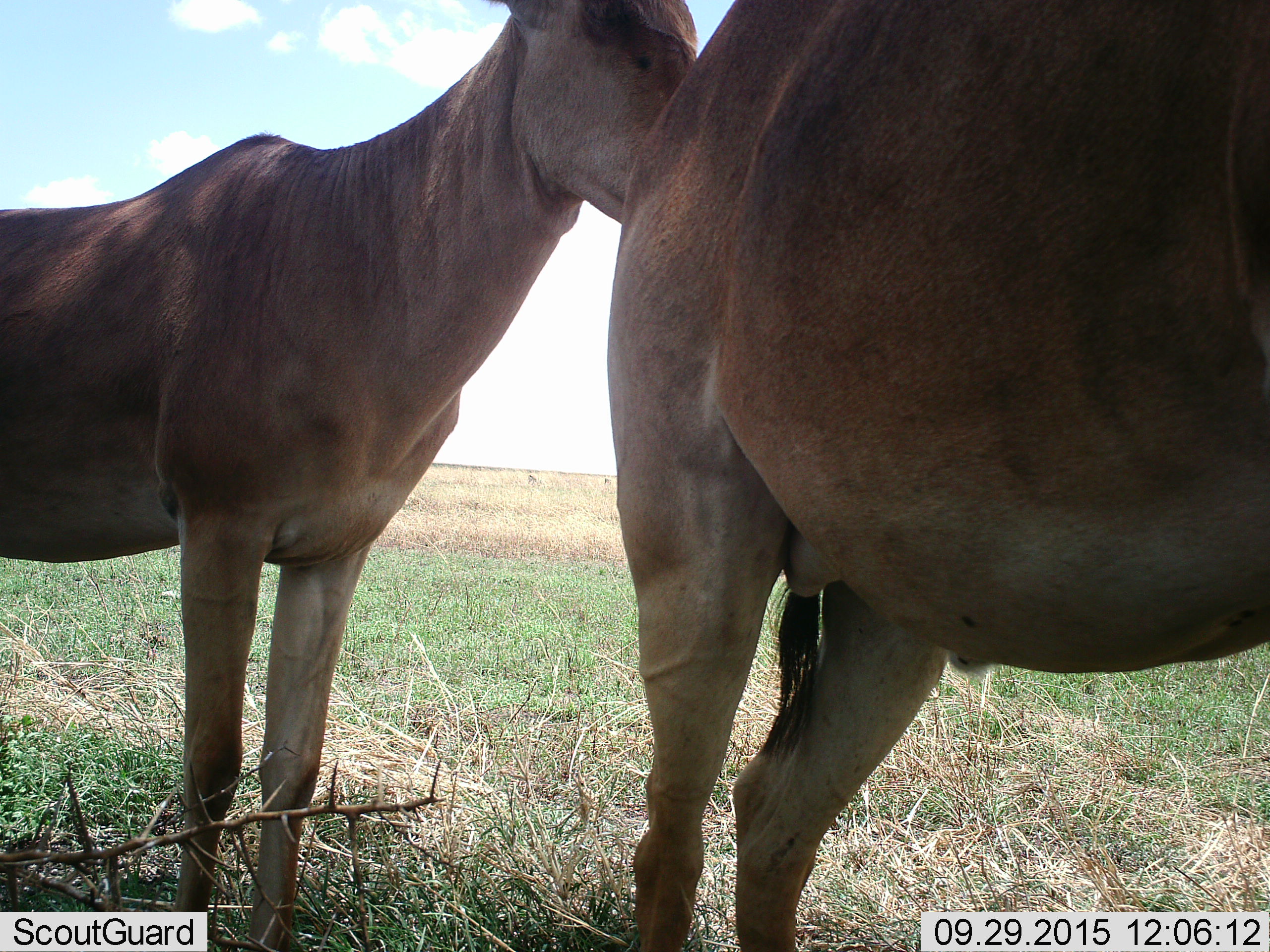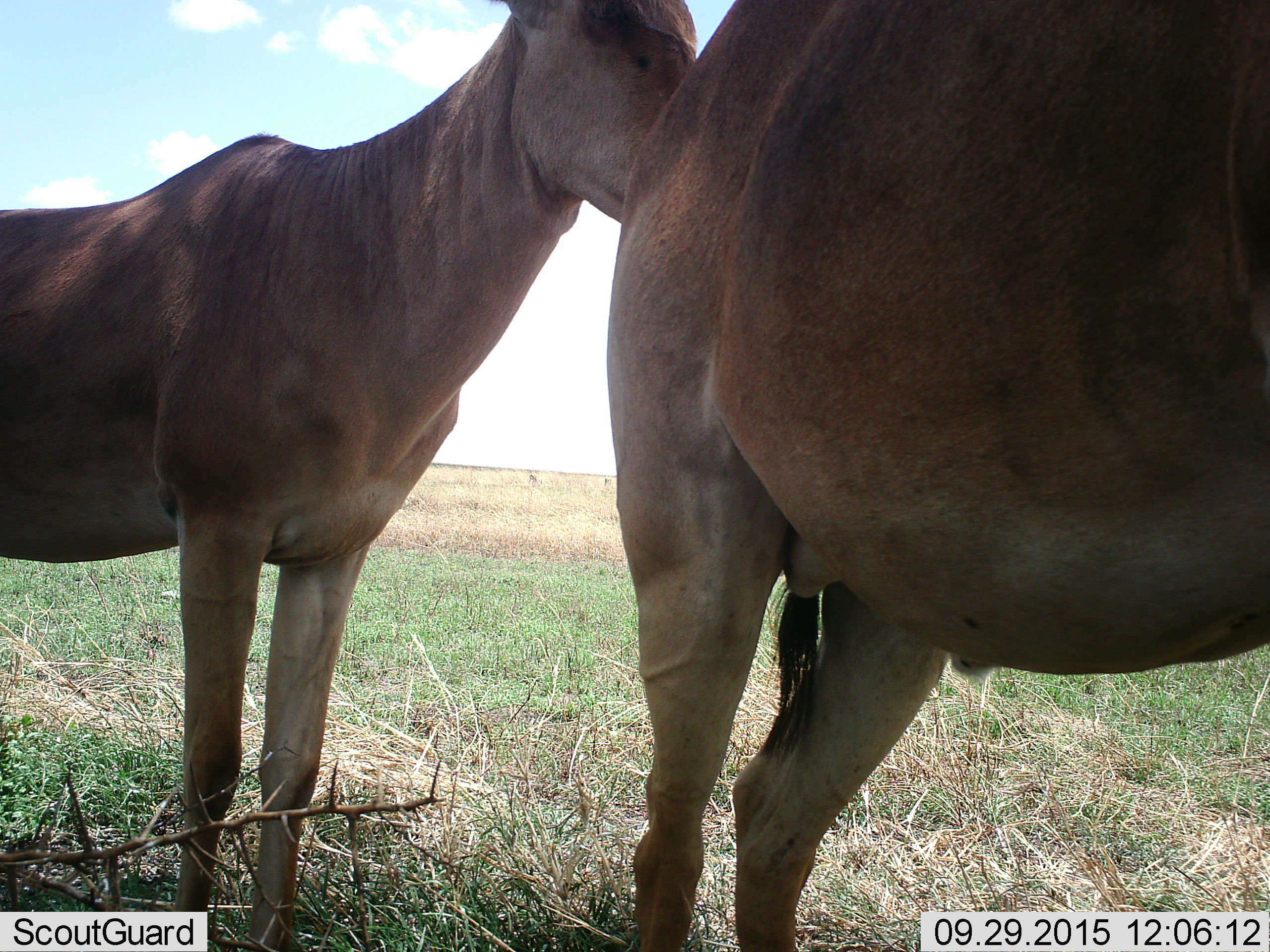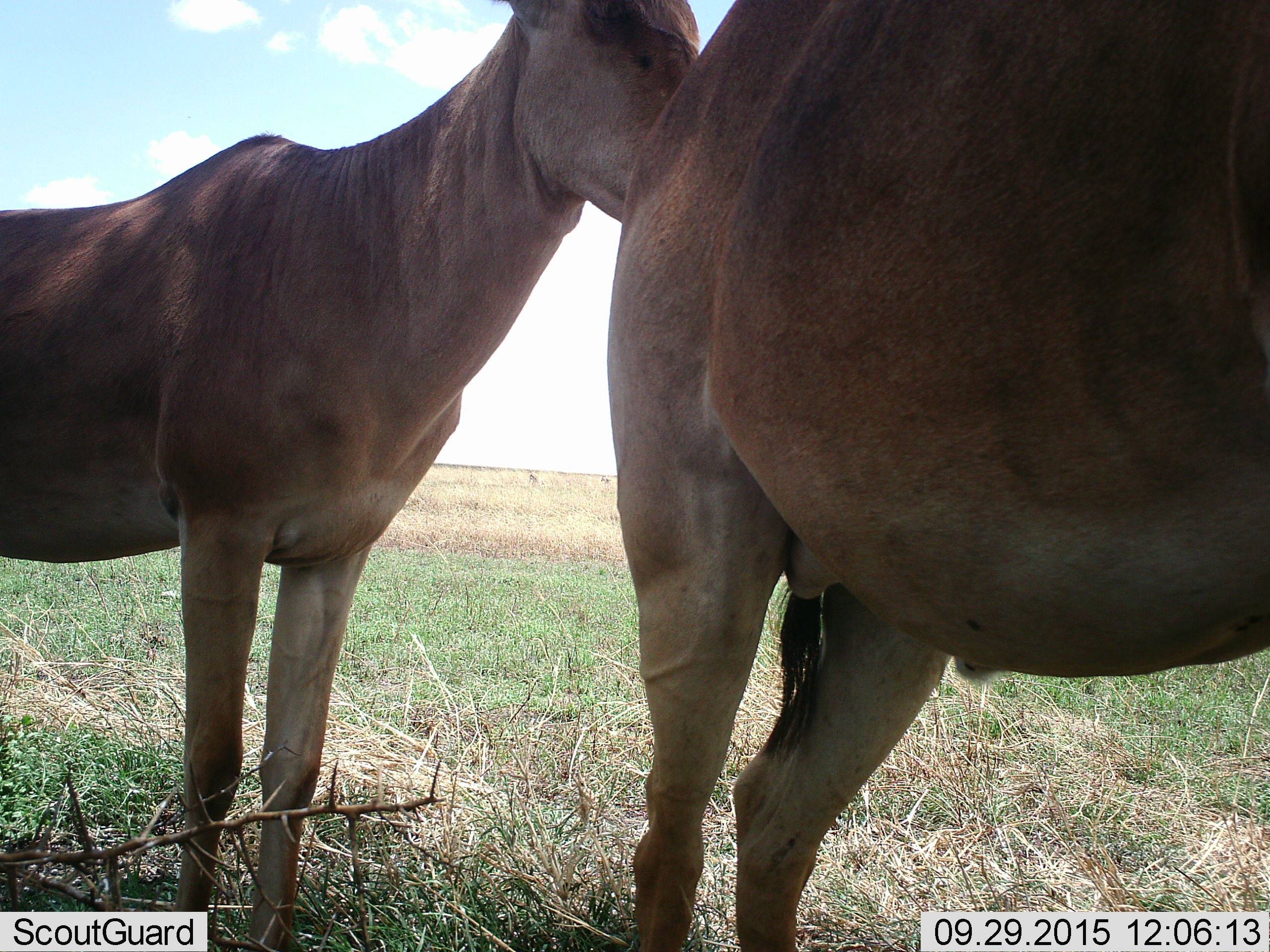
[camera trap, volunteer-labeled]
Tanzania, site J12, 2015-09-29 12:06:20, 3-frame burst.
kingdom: Animalia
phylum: Chordata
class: Mammalia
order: Artiodactyla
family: Bovidae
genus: Alcelaphus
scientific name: Alcelaphus buselaphus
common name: hartebeest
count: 2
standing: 100%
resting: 0%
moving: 0%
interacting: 0%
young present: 25%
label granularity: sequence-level